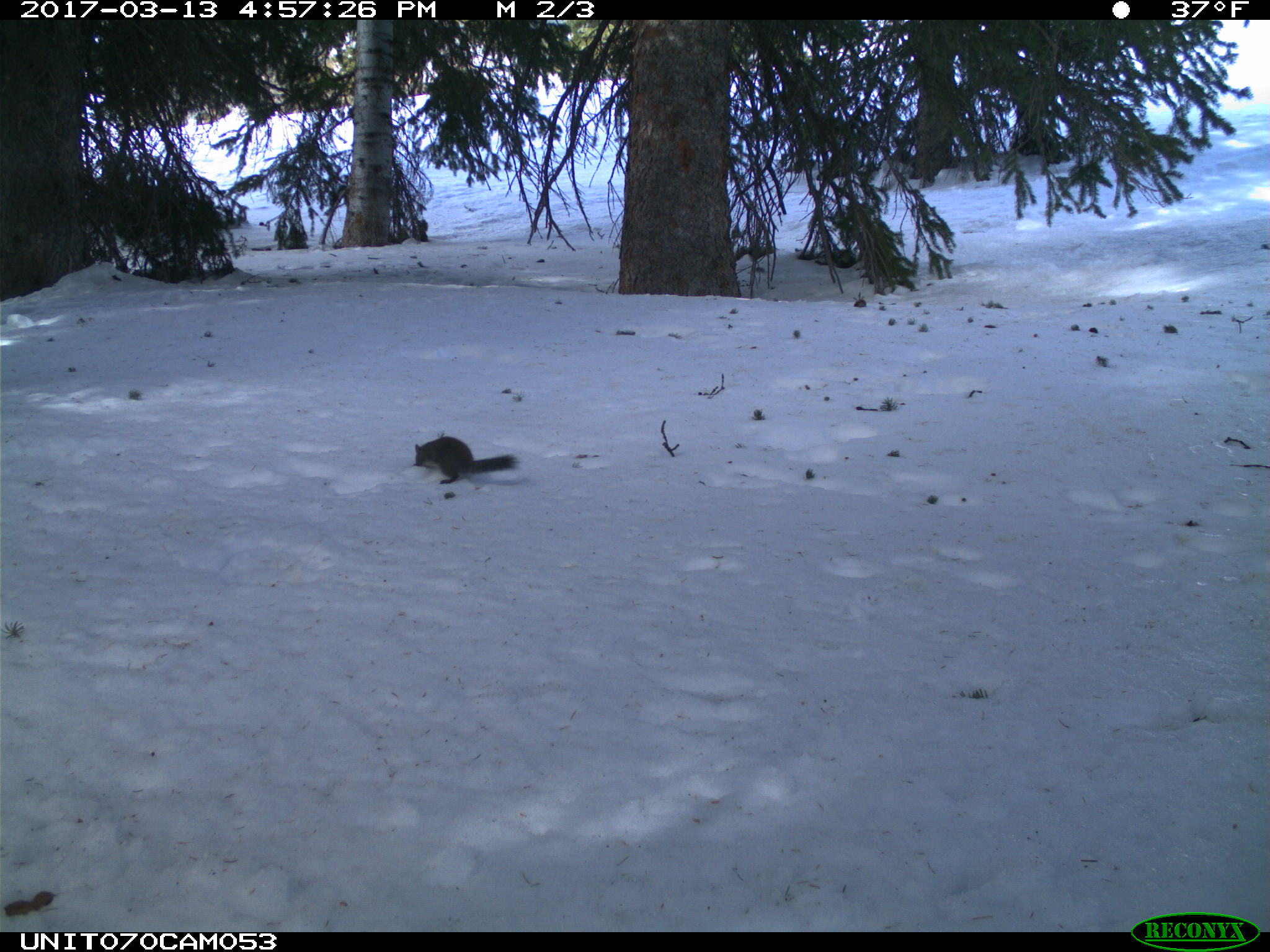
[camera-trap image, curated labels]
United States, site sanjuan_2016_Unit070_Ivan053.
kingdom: Animalia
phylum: Chordata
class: Mammalia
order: Rodentia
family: Sciuridae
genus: Tamiasciurus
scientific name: Tamiasciurus hudsonicus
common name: american red squirrel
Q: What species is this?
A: Tamiasciurus hudsonicus (american red squirrel).